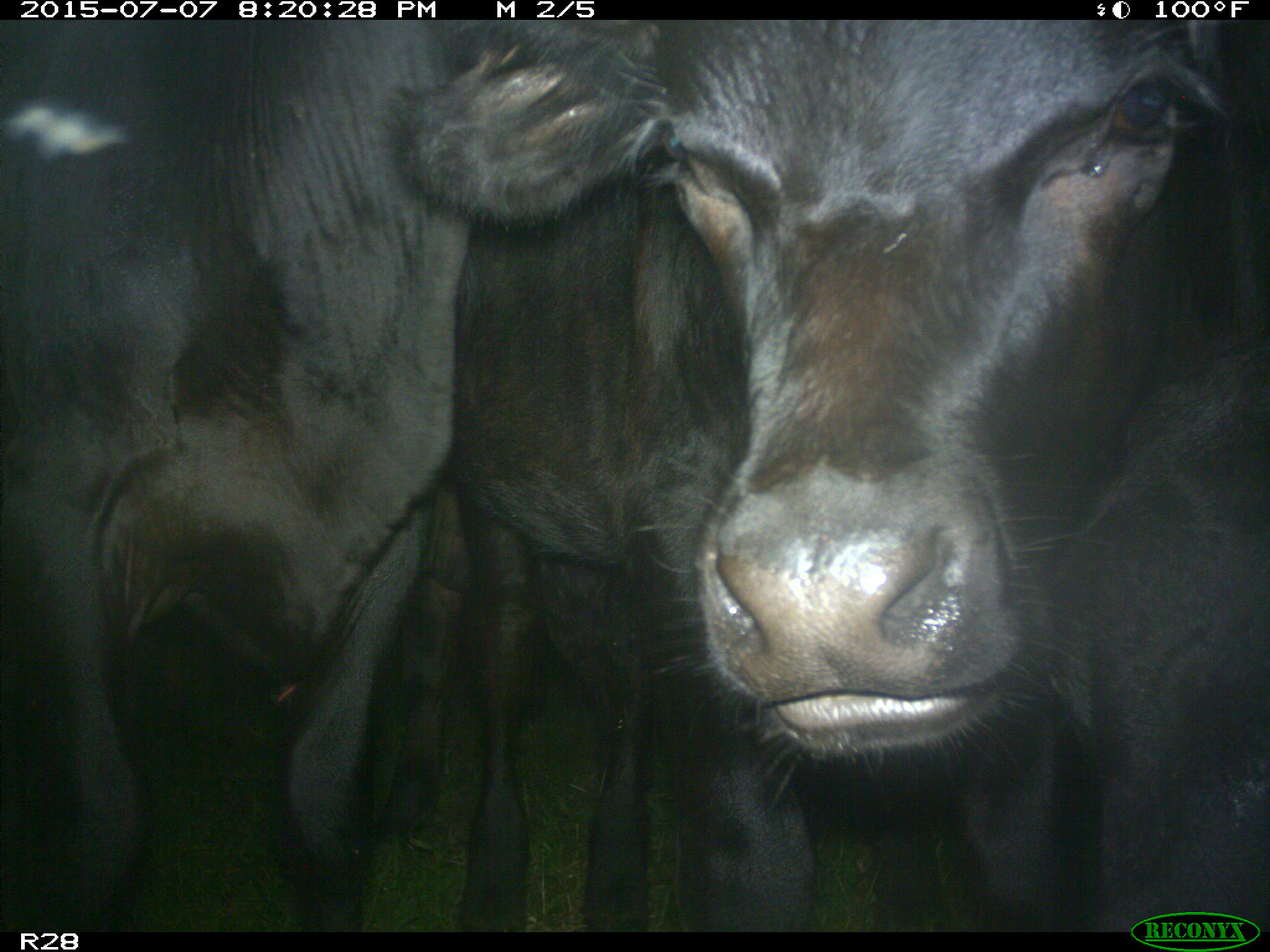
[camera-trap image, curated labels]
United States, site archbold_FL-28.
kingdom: Animalia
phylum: Chordata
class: Mammalia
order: Artiodactyla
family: Bovidae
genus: Bos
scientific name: Bos taurus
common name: domestic cow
Bos taurus (domestic cow).